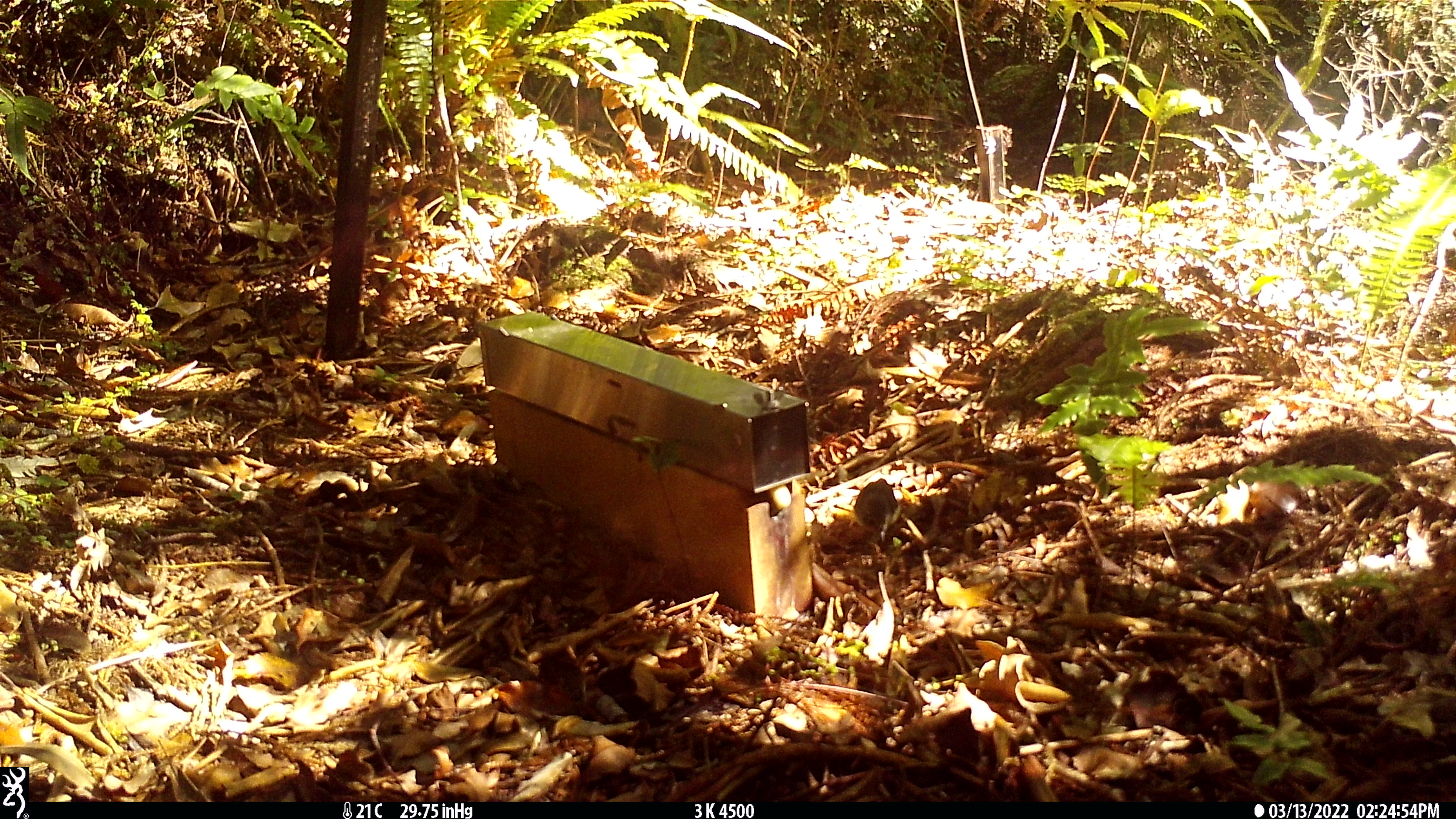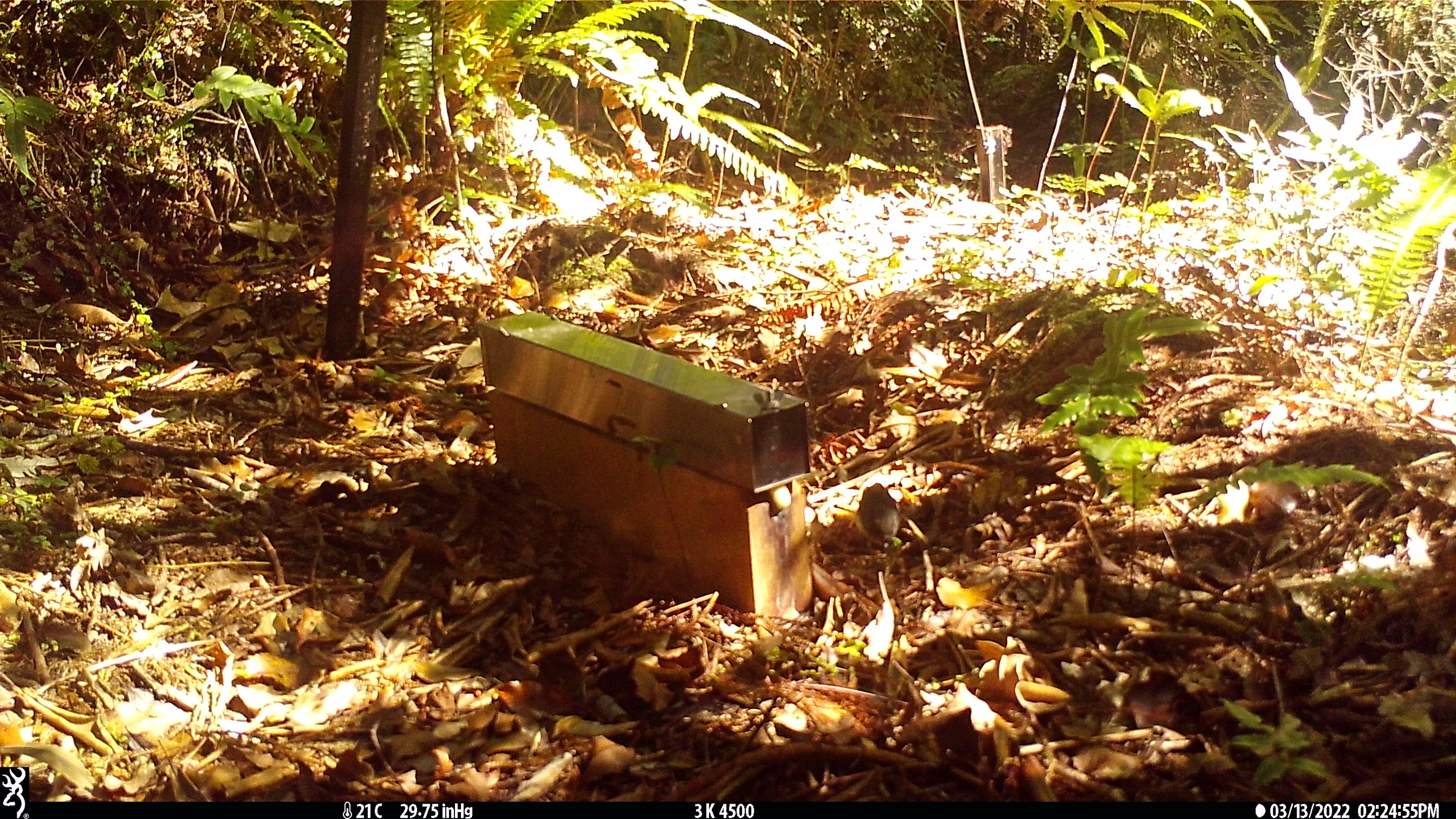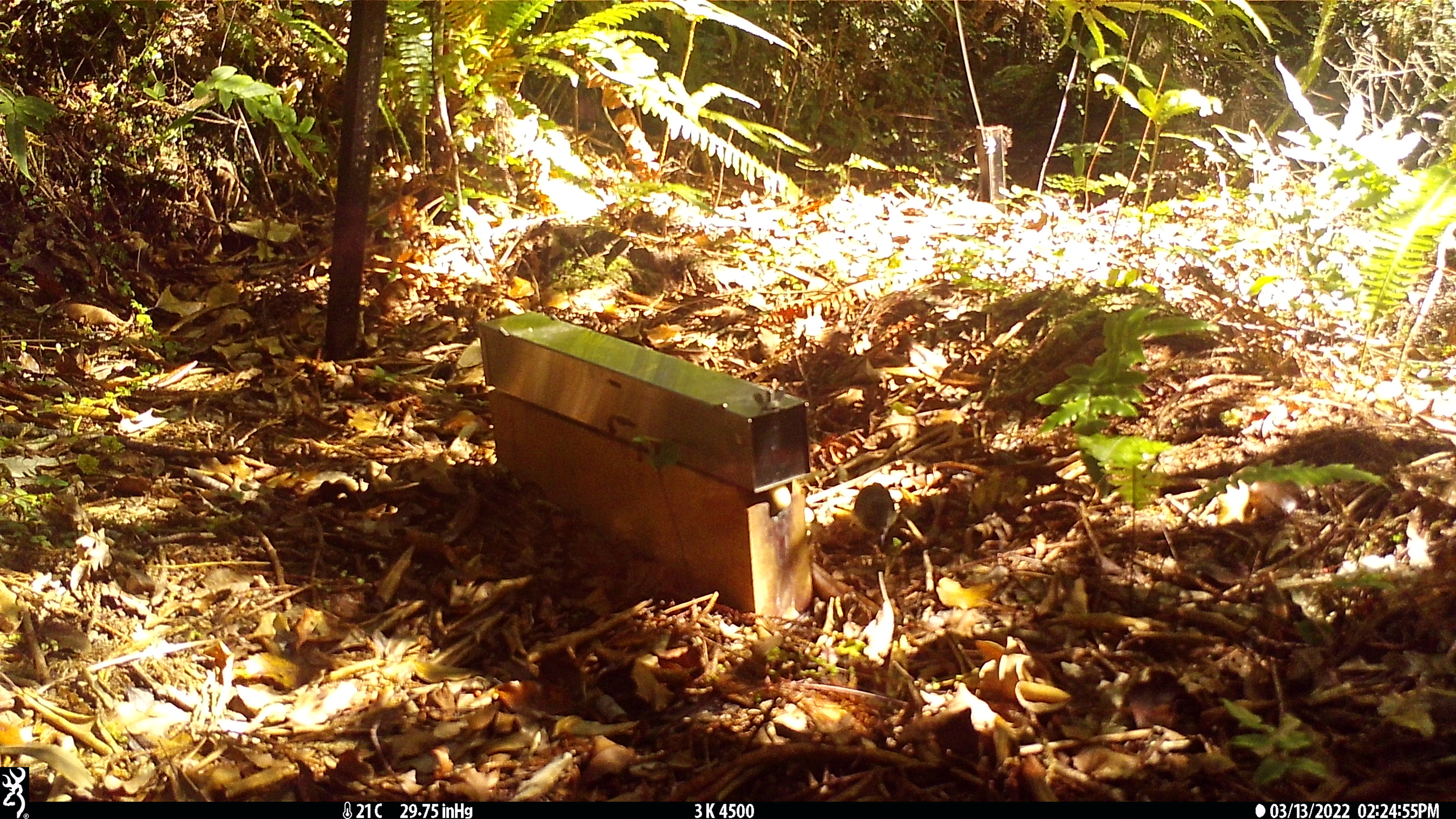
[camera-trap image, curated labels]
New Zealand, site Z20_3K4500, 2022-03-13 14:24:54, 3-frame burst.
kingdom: Animalia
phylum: Chordata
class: Aves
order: Passeriformes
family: Petroicidae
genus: Petroica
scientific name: Petroica macrocephala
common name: tomtit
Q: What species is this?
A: Tomtit (Petroica macrocephala).